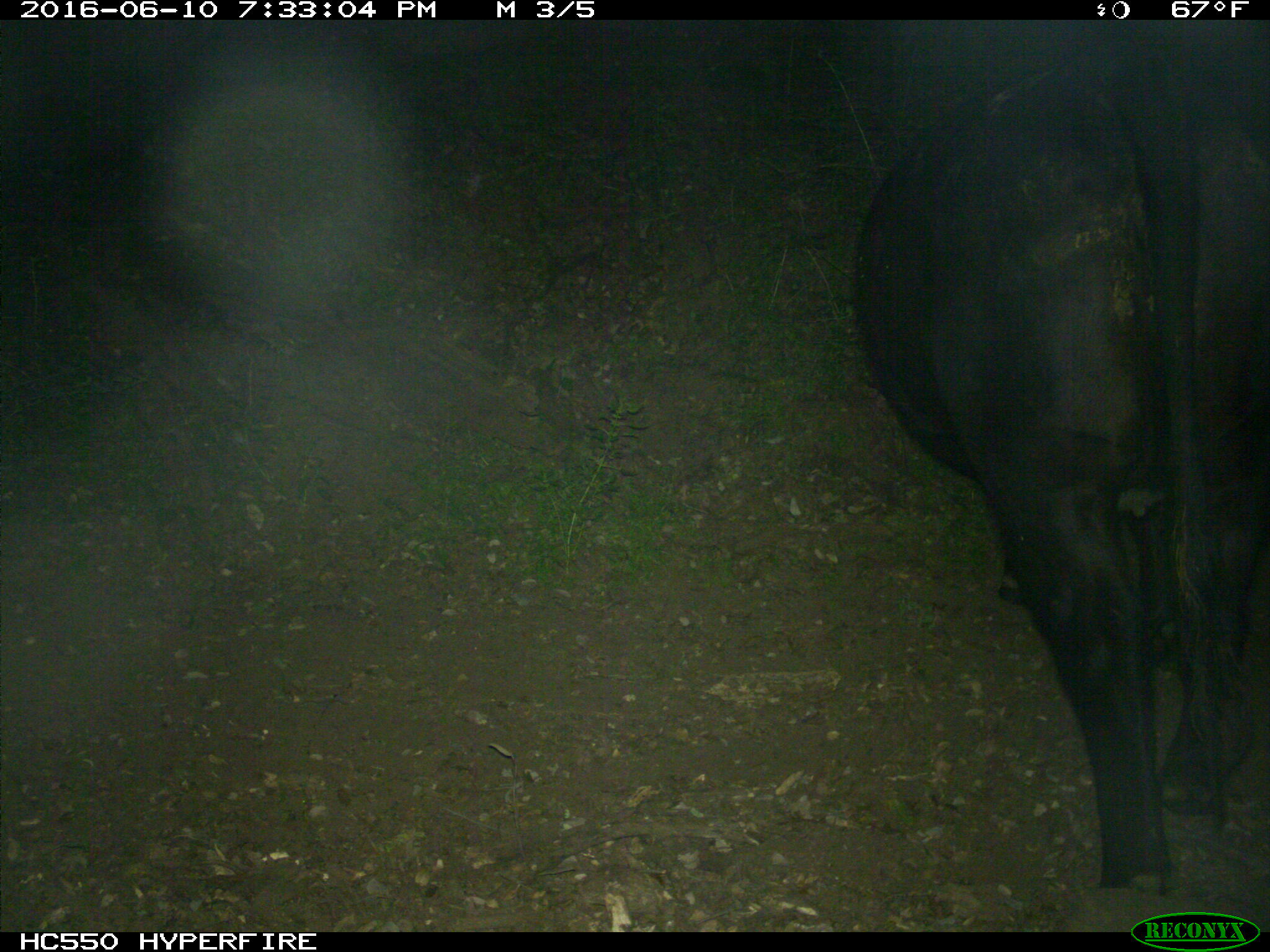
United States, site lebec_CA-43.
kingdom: Animalia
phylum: Chordata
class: Mammalia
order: Artiodactyla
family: Bovidae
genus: Bos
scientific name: Bos taurus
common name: domestic cow